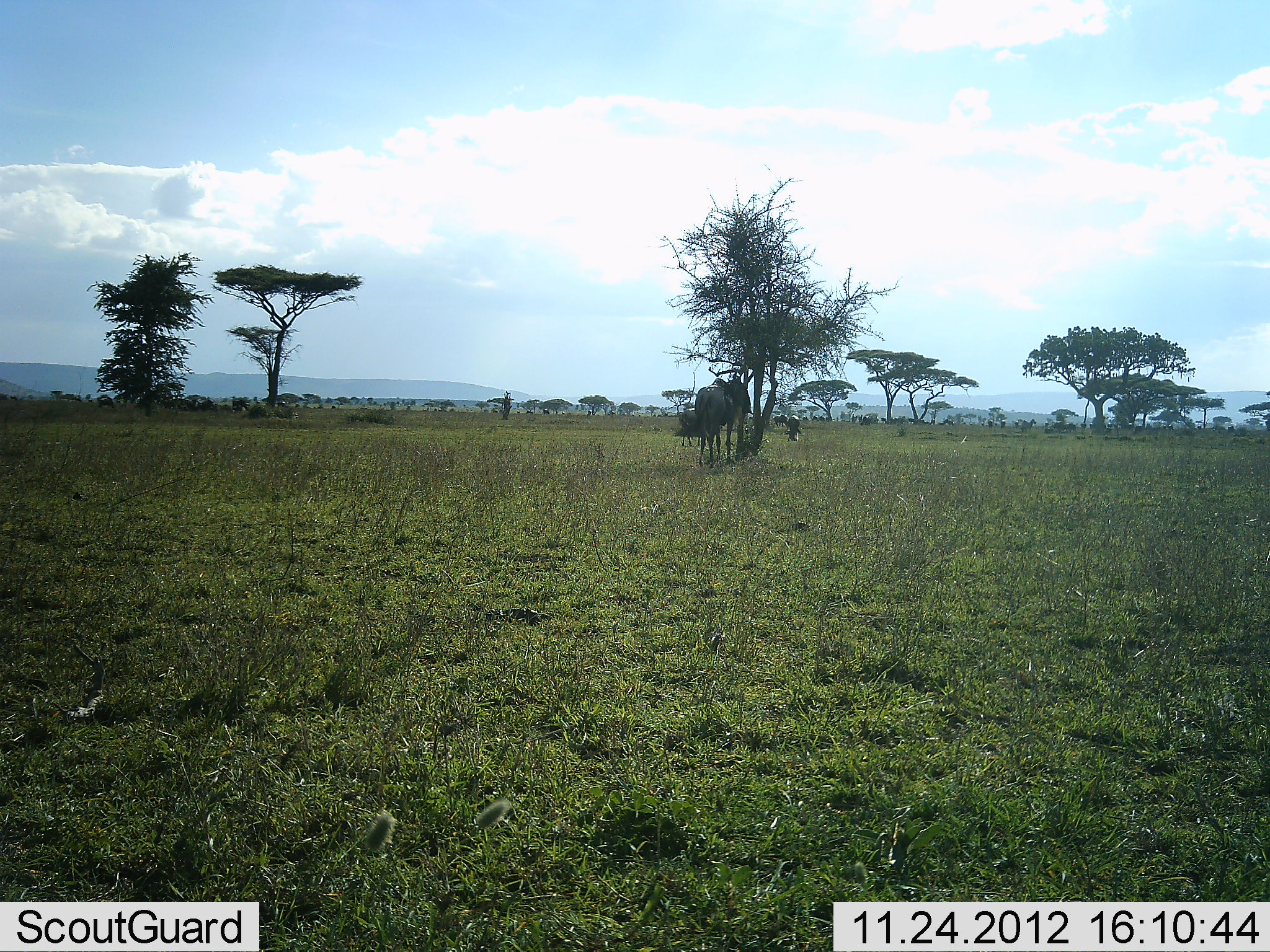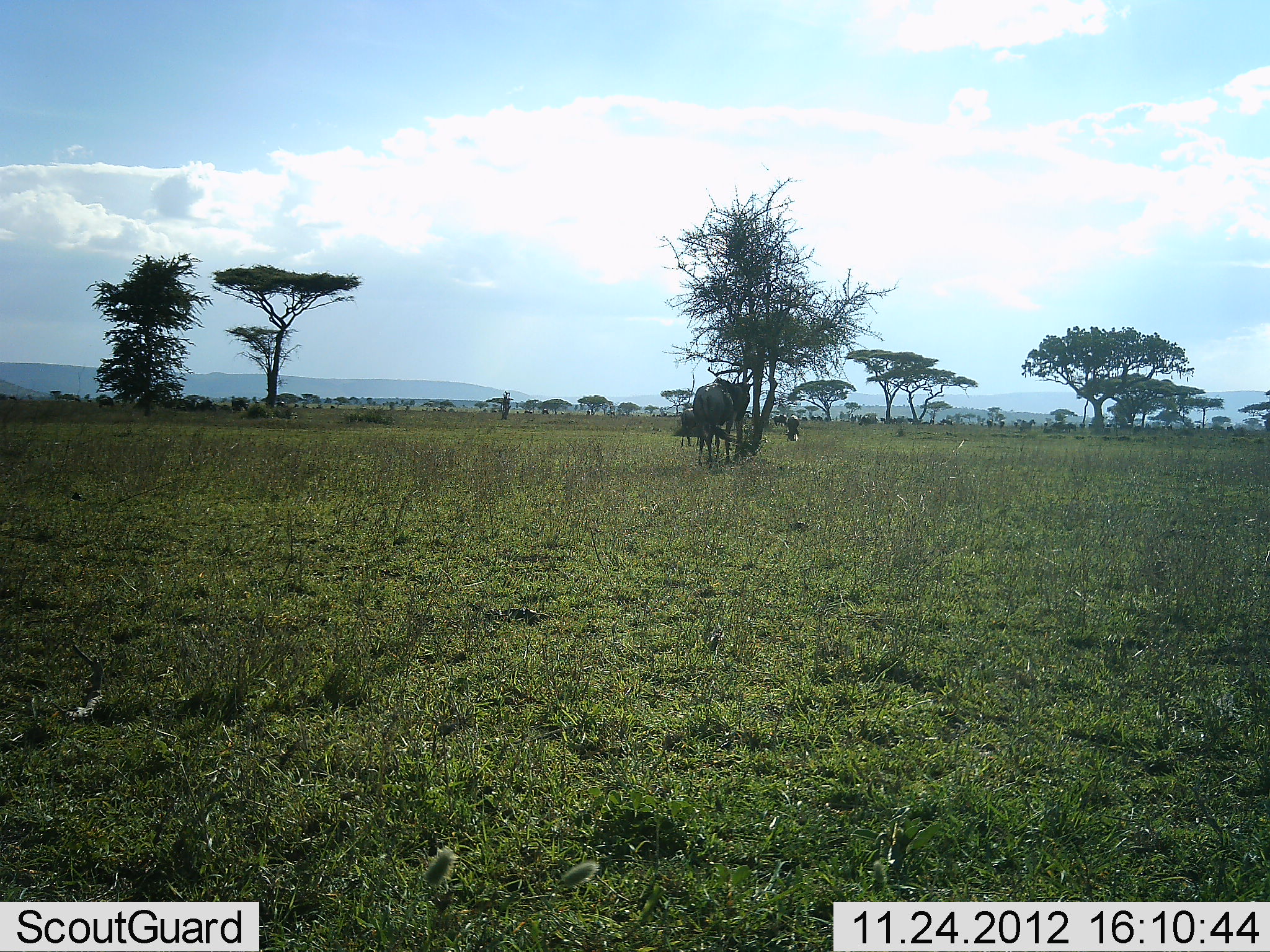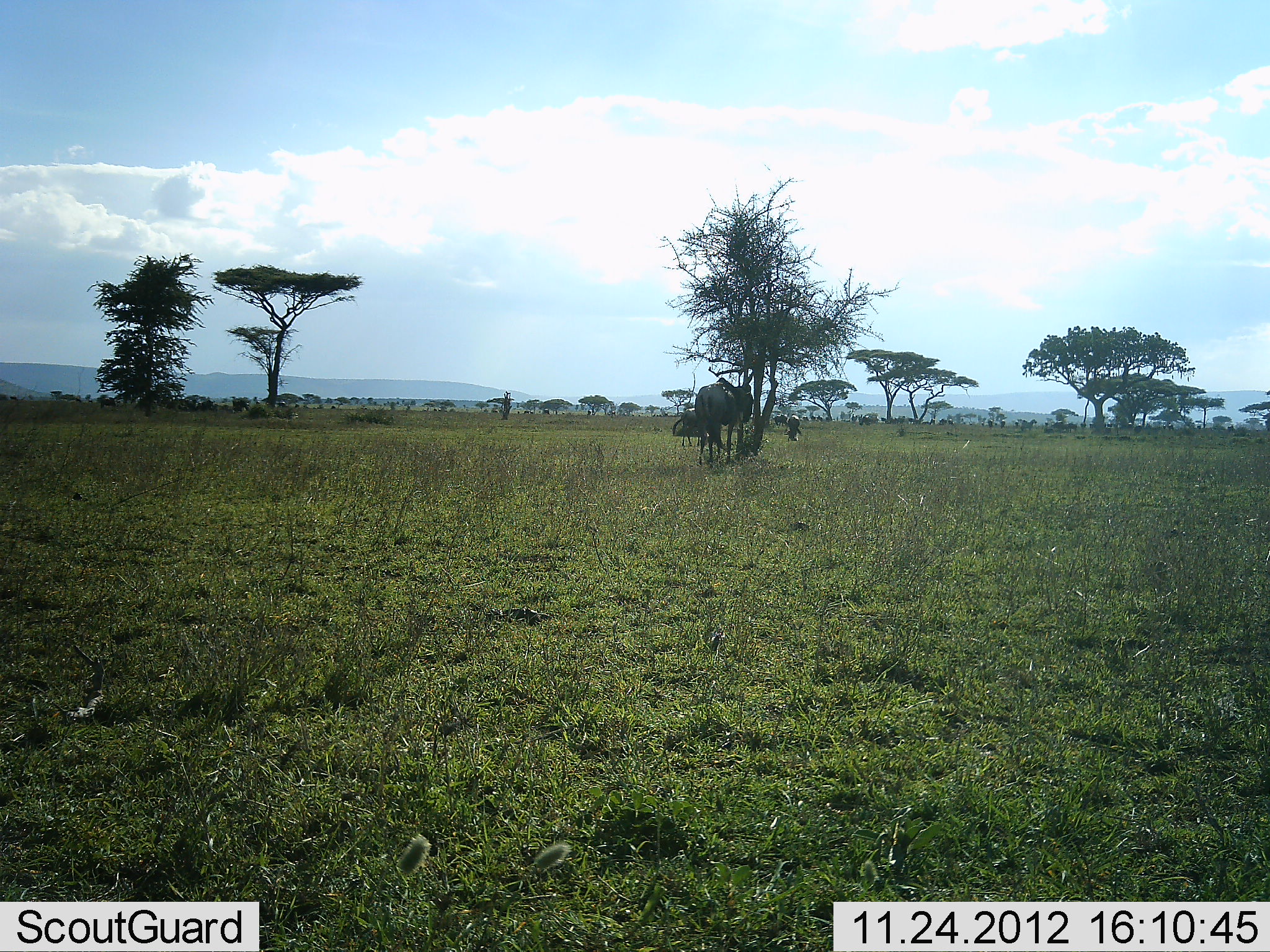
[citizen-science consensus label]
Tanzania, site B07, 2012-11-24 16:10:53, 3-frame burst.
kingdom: Animalia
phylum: Chordata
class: Mammalia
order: Artiodactyla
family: Bovidae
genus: Connochaetes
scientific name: Connochaetes taurinus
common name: blue wildebeest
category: wildebeest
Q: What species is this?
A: Wildebeest (blue wildebeest) (Connochaetes taurinus).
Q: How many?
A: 1.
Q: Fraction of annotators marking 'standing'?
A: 90%.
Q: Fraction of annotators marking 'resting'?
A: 20%.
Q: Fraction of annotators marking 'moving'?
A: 0%.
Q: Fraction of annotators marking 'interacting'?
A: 0%.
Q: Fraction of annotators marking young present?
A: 0%.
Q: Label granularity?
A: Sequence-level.